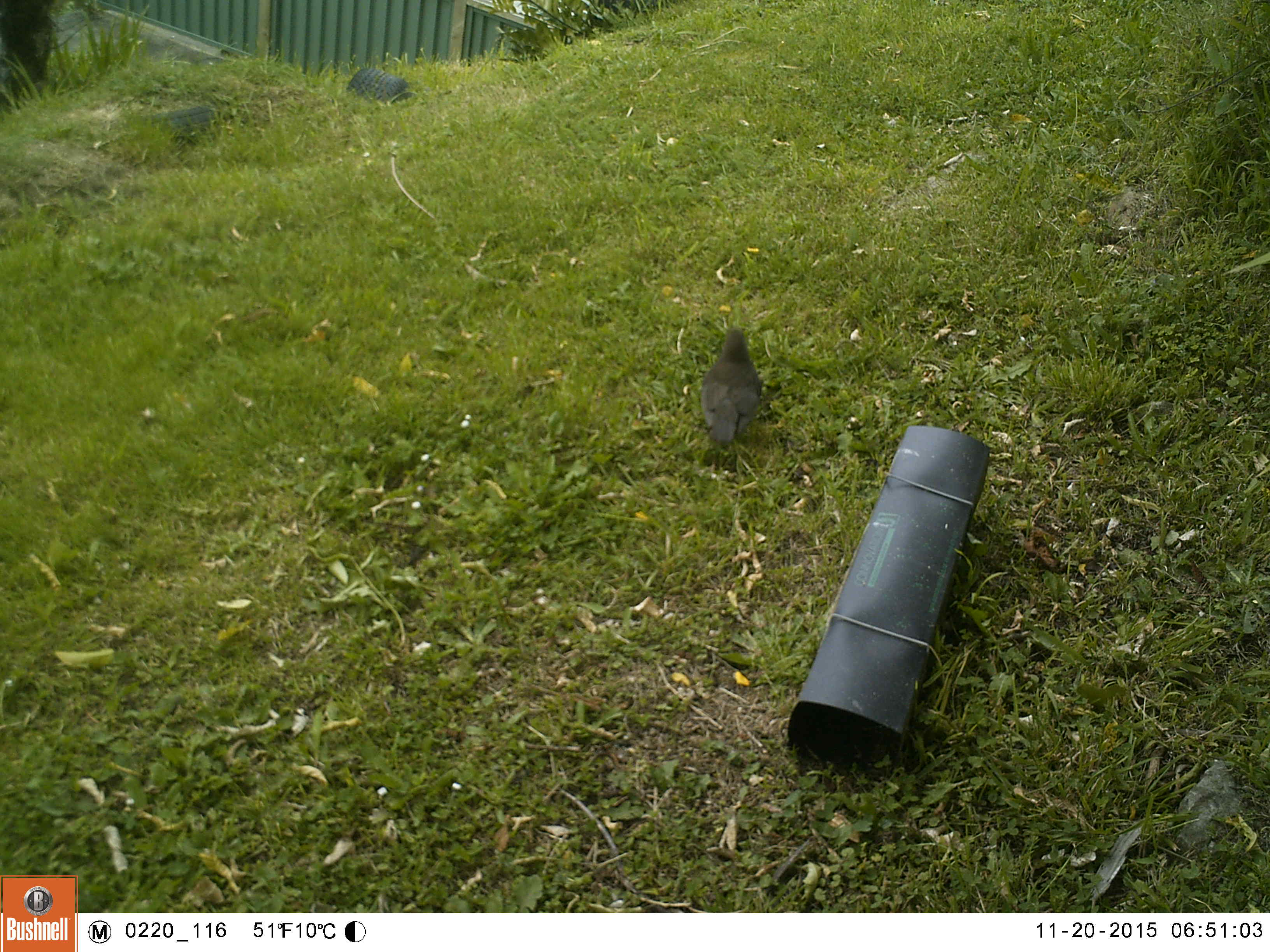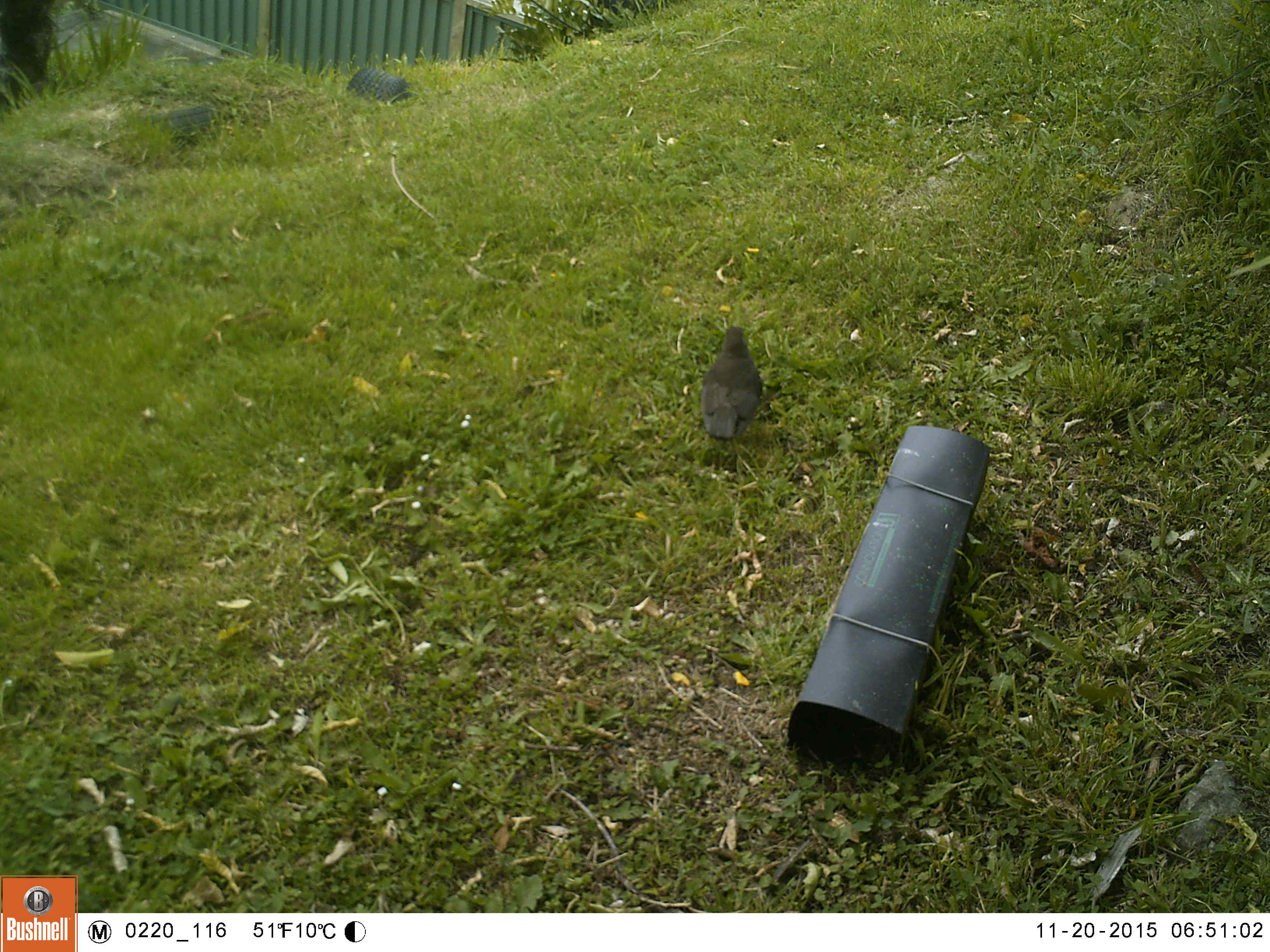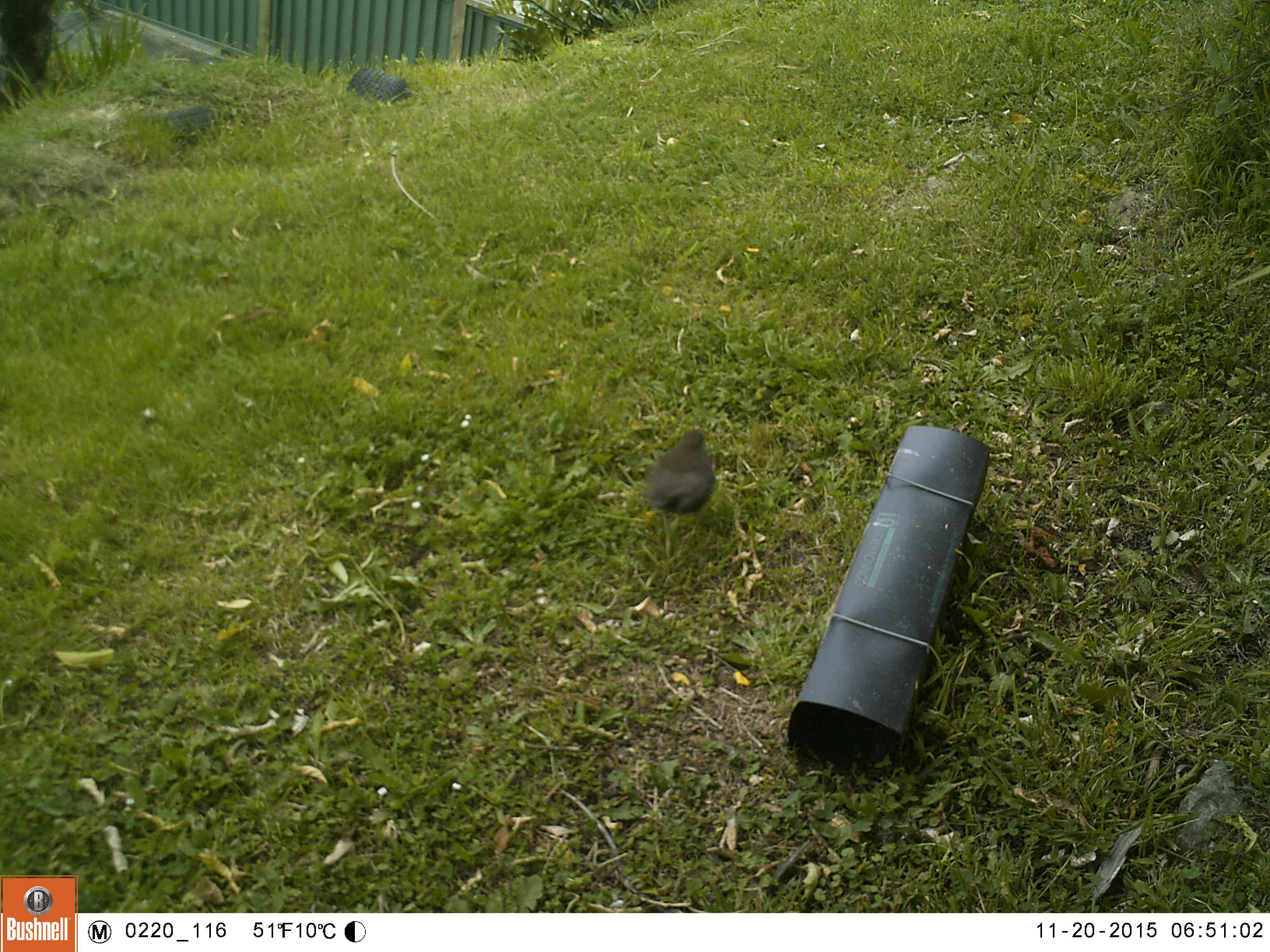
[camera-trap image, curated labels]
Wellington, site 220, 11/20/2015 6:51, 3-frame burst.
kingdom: Animalia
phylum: Chordata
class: Aves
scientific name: Aves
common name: bird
Bird (Aves).